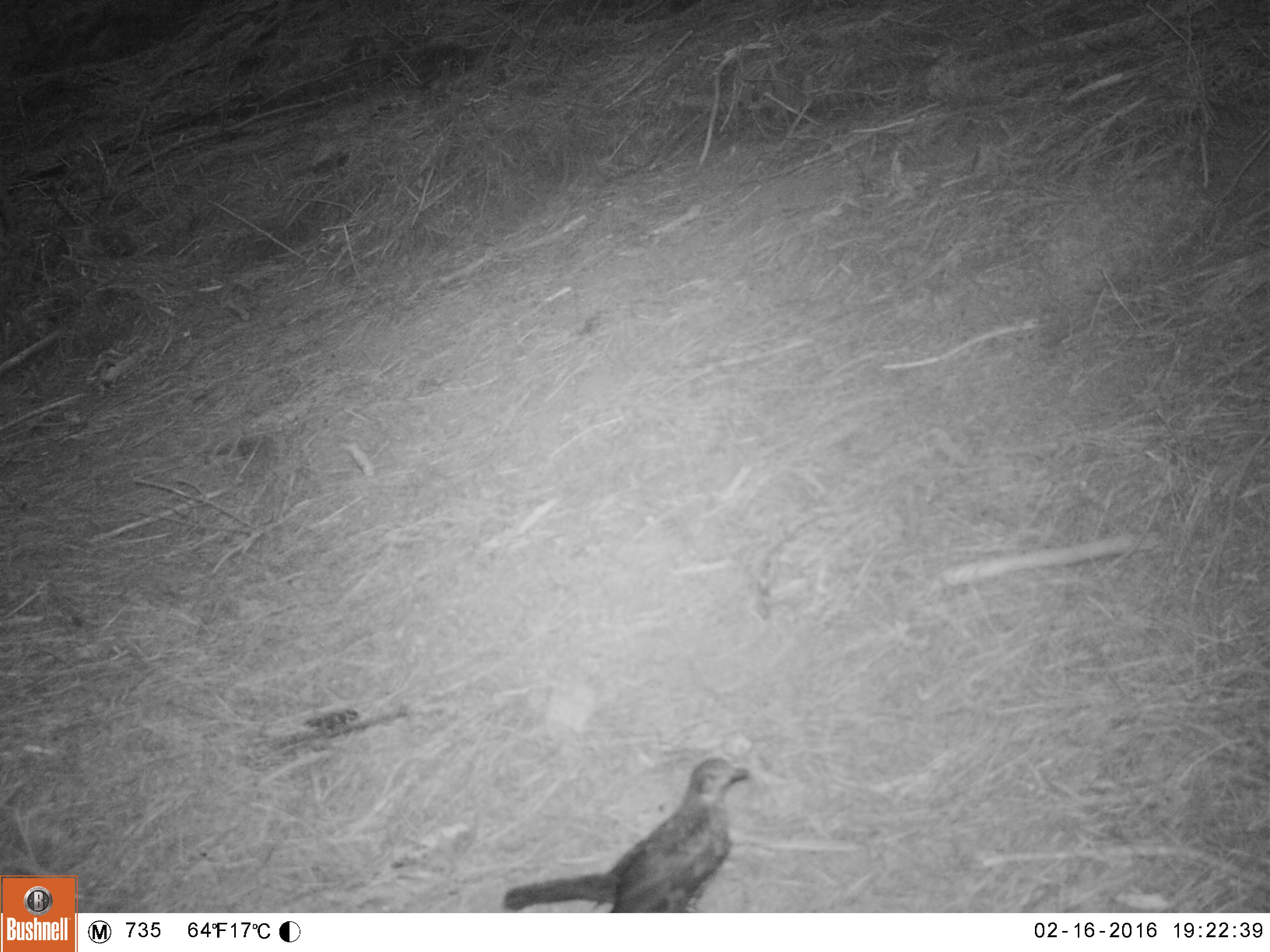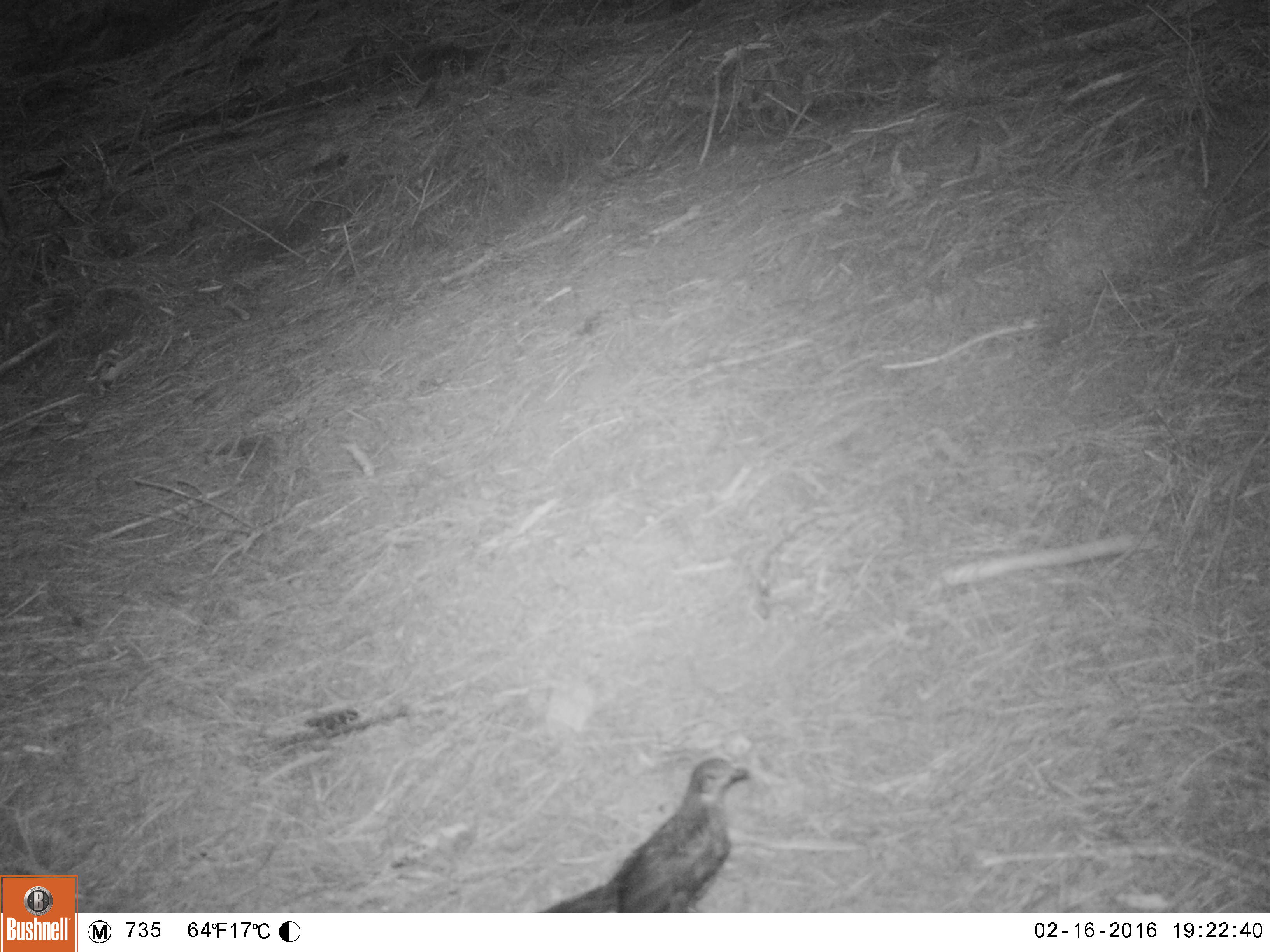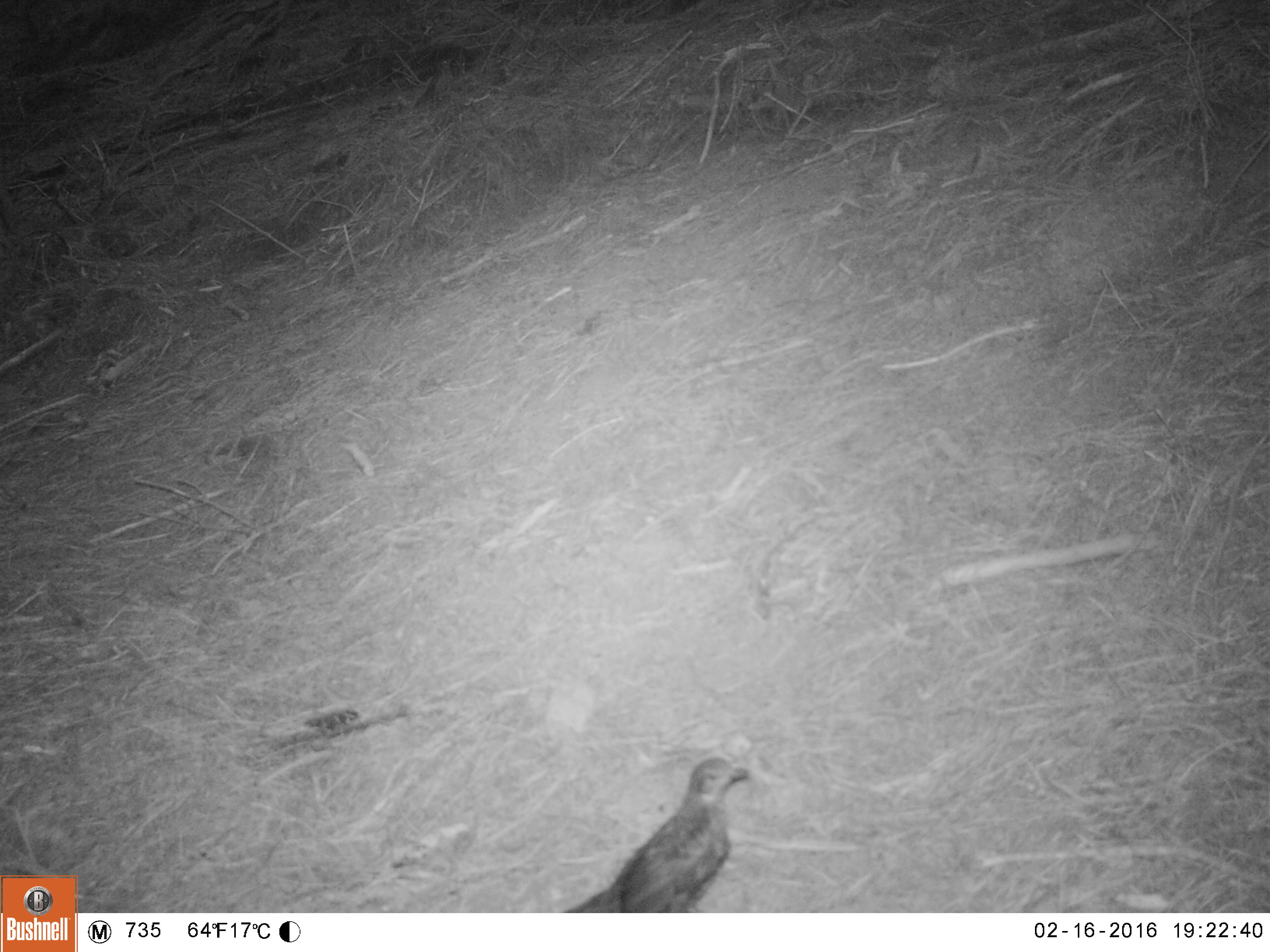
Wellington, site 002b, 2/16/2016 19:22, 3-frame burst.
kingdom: Animalia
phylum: Chordata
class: Aves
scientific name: Aves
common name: bird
Bird (Aves).